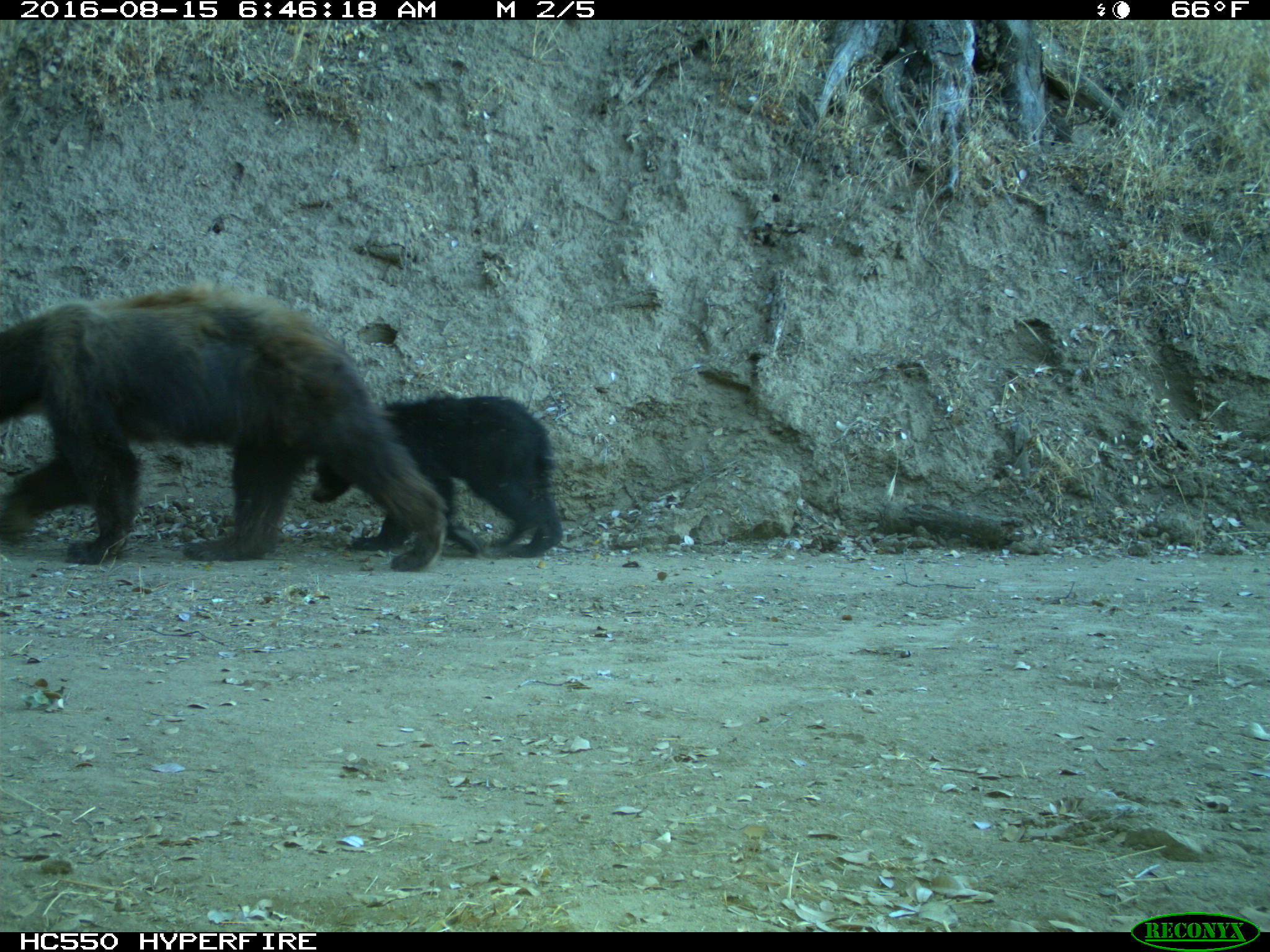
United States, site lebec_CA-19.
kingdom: Animalia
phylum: Chordata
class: Mammalia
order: Carnivora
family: Ursidae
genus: Ursus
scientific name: Ursus americanus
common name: american black bear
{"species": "Ursus americanus (american black bear)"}